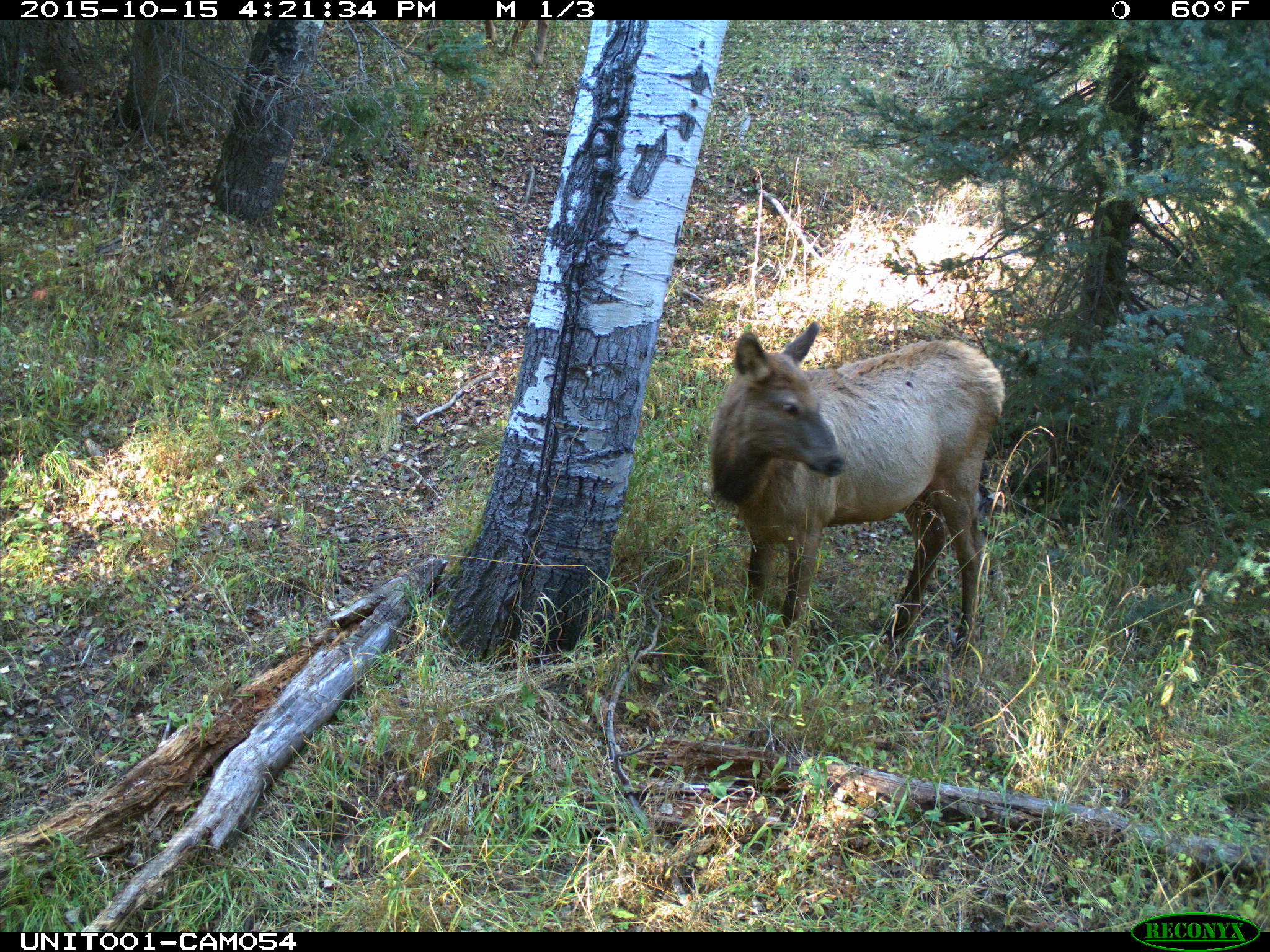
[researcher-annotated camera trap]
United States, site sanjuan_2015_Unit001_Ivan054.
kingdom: Animalia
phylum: Chordata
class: Mammalia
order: Artiodactyla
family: Cervidae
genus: Cervus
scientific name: Cervus elaphus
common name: red deer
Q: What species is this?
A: Cervus elaphus (red deer).